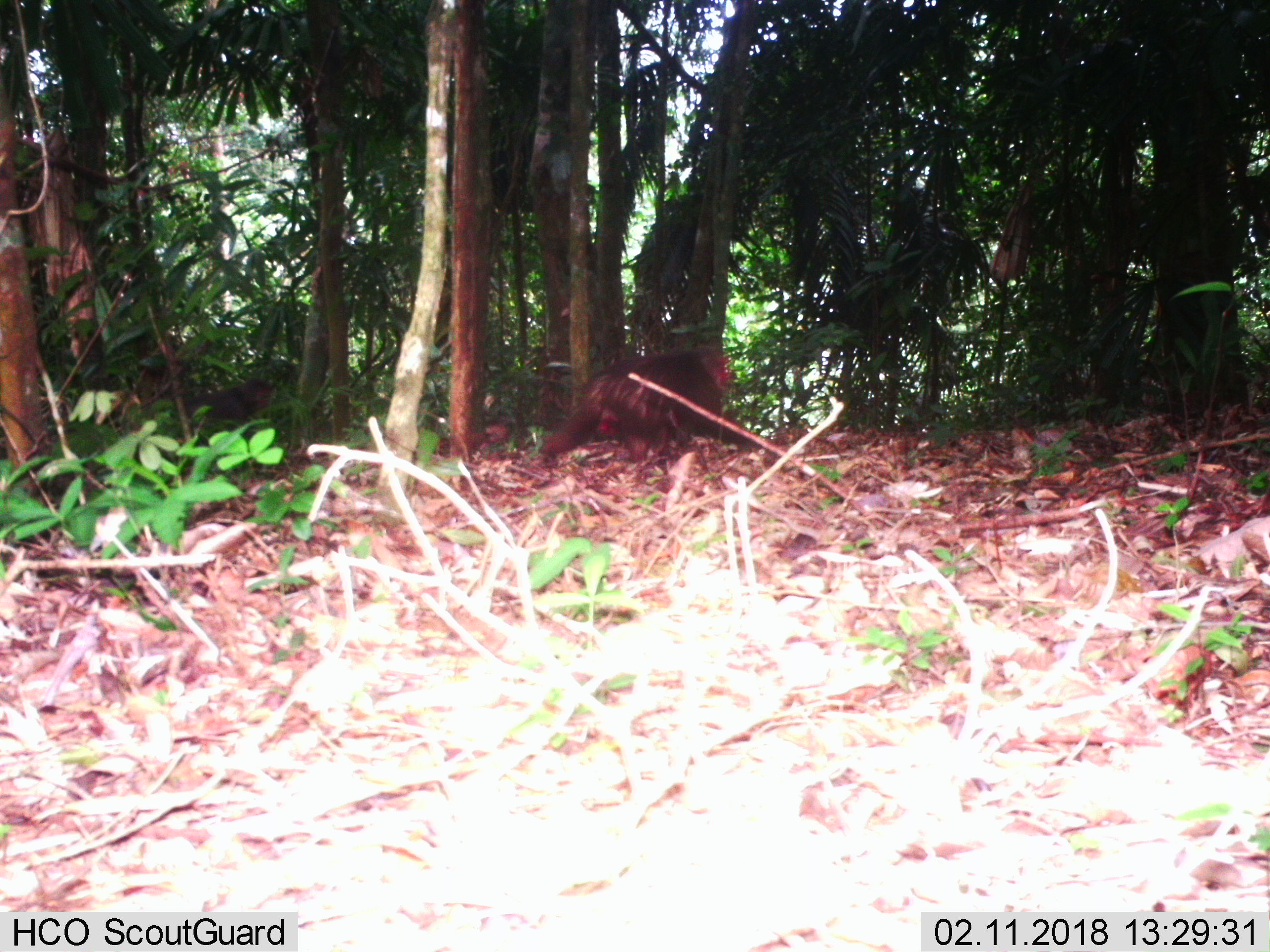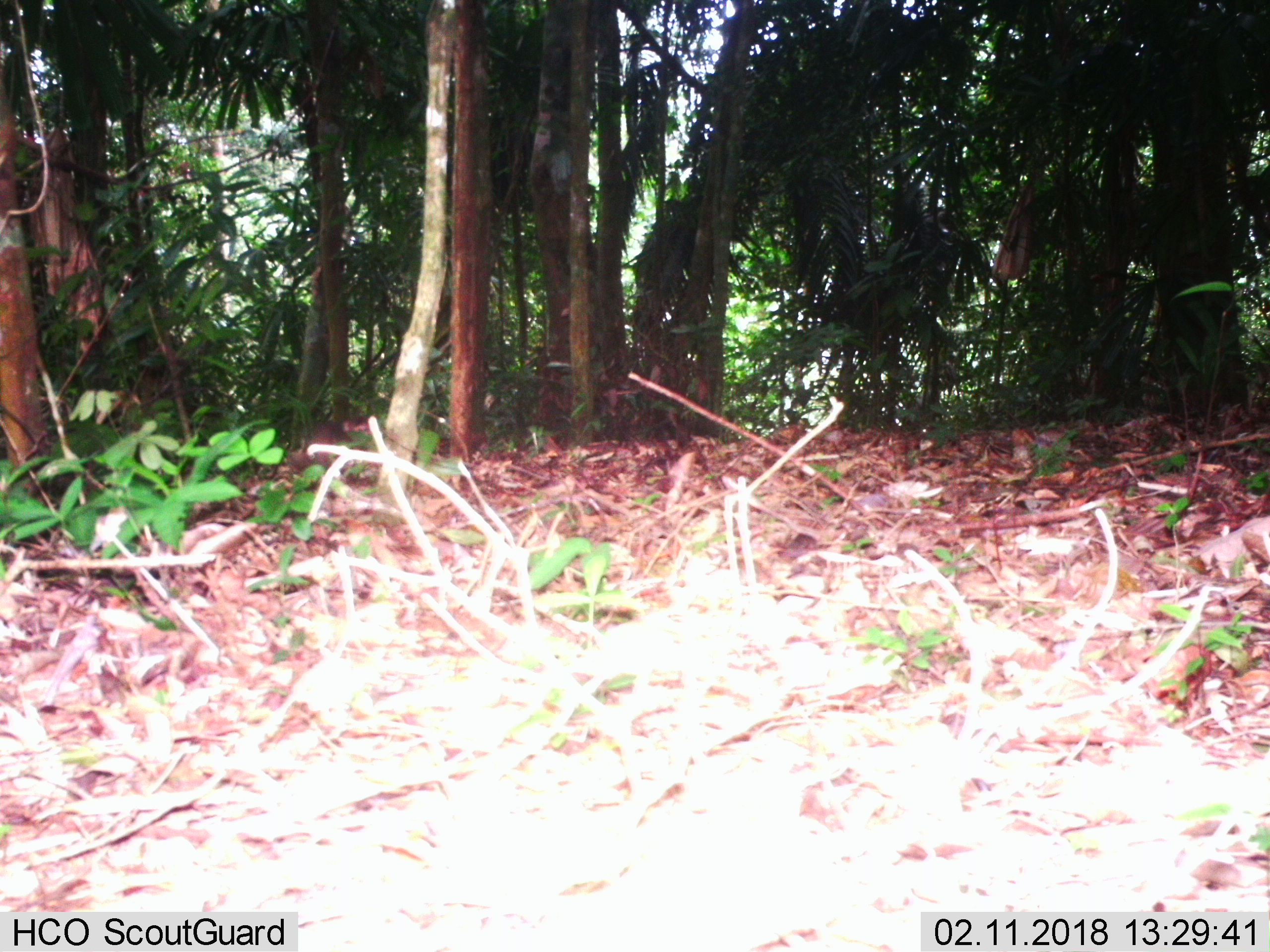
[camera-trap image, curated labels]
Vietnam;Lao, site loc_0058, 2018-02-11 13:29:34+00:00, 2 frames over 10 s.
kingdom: Animalia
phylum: Chordata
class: Mammalia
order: Primates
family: Cercopithecidae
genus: Macaca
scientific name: Macaca arctoides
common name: stump-tailed macaque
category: stump tailed macaque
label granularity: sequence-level